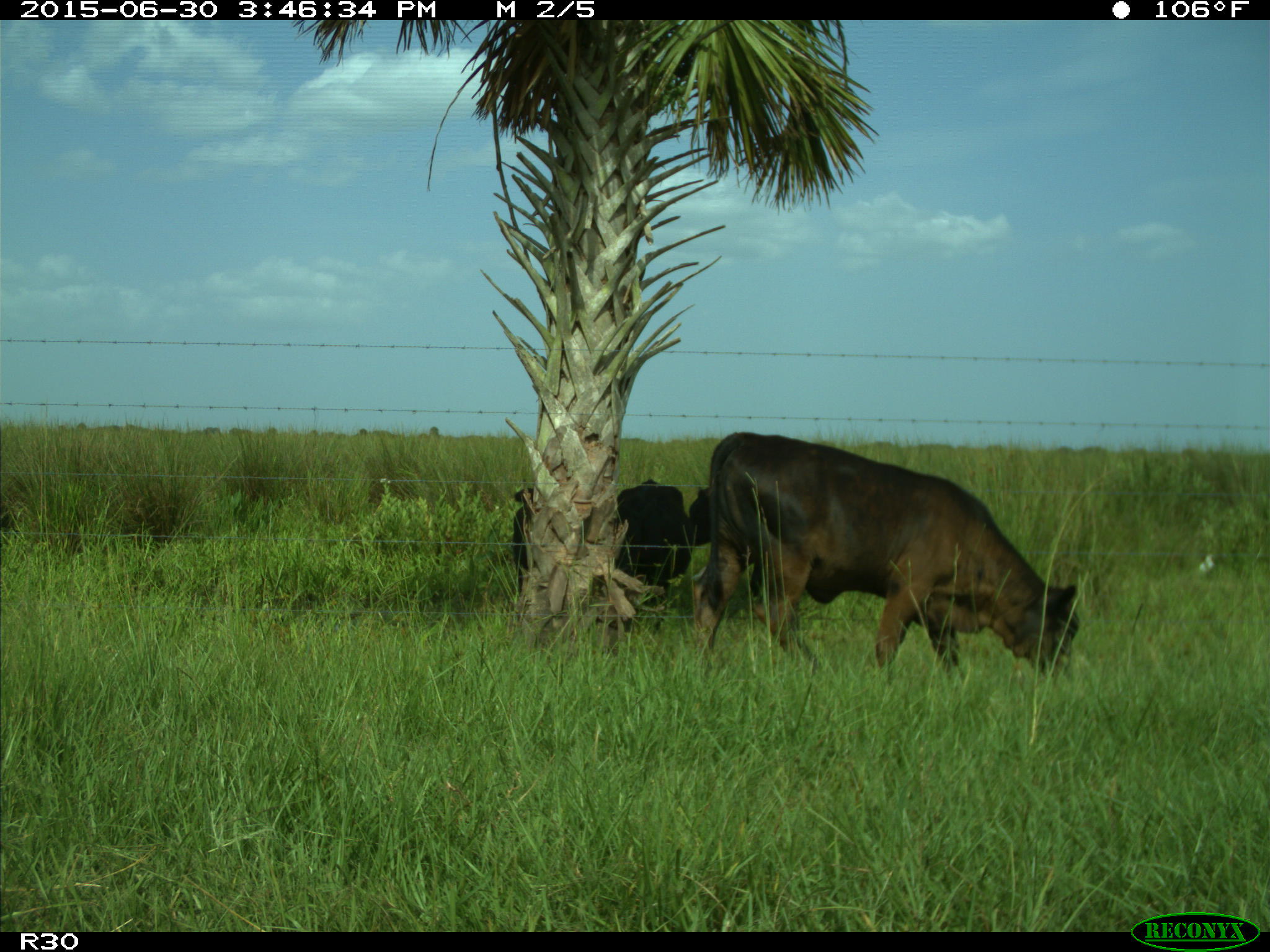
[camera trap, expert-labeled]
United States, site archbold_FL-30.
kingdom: Animalia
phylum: Chordata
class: Mammalia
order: Artiodactyla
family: Bovidae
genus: Bos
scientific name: Bos taurus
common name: domestic cow